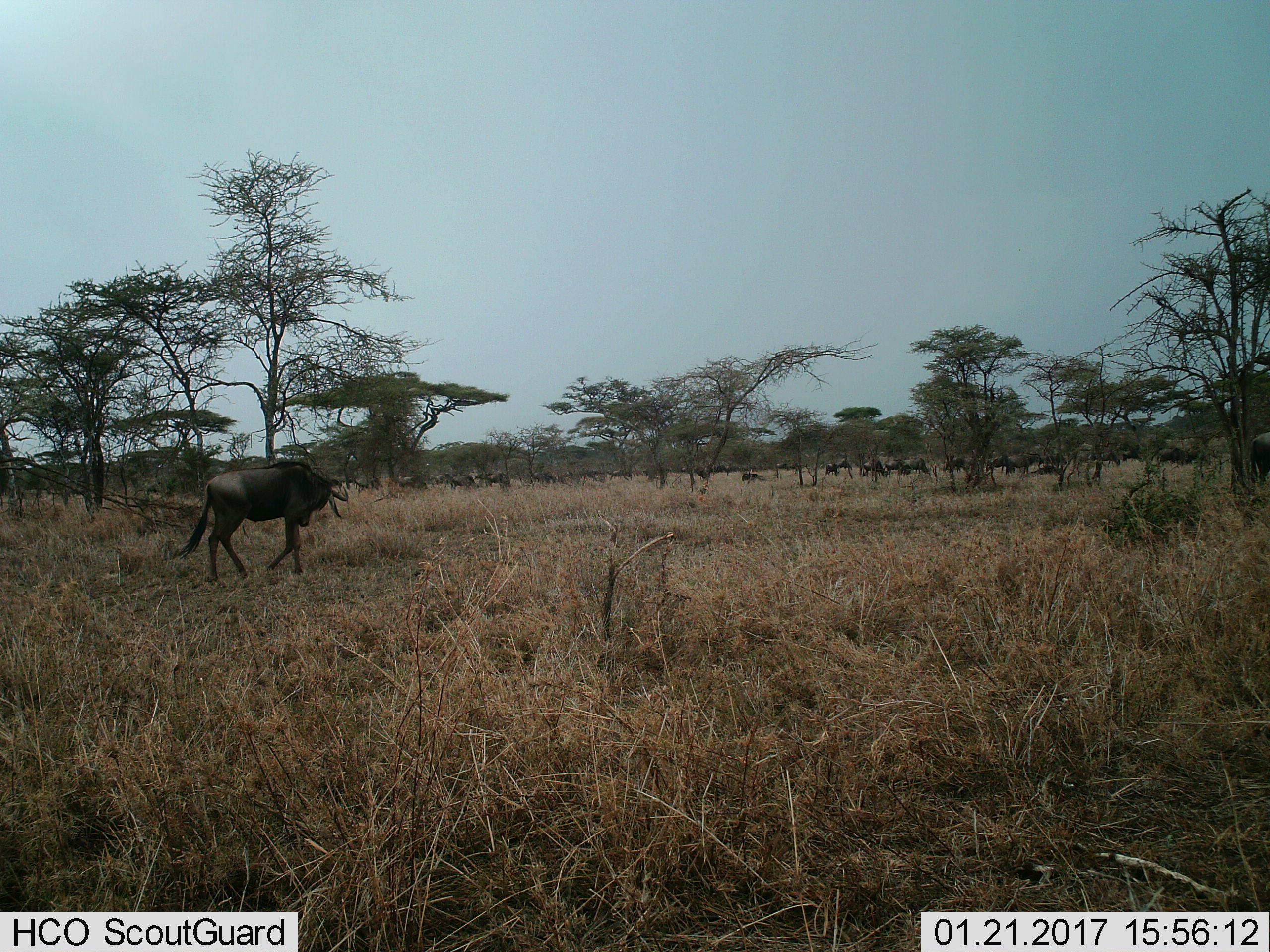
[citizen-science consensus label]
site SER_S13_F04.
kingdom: Animalia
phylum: Chordata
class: Mammalia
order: Artiodactyla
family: Bovidae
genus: Connochaetes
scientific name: Connochaetes taurinus taurinus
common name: blue wildebeest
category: wildebeestblue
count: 11-50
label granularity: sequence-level